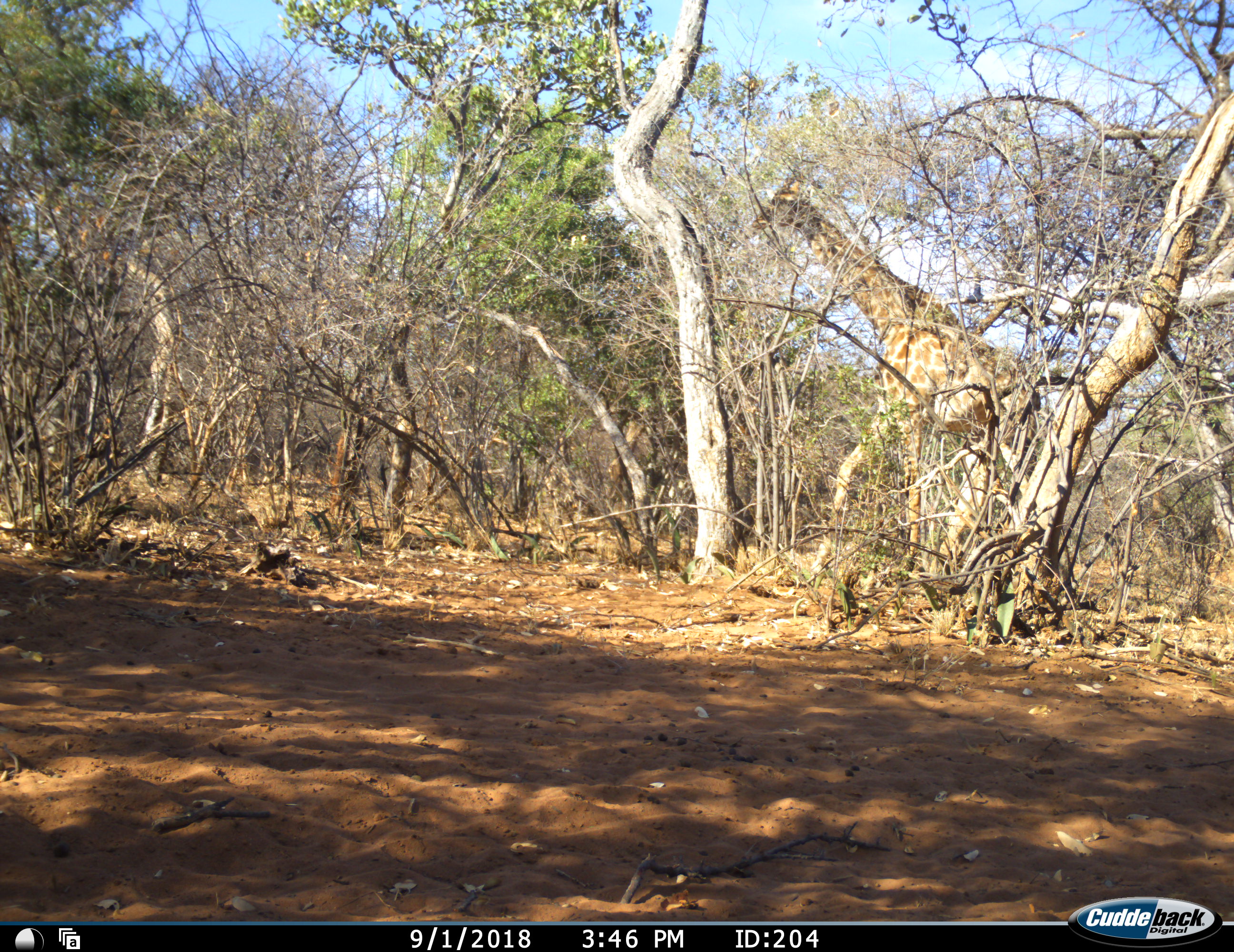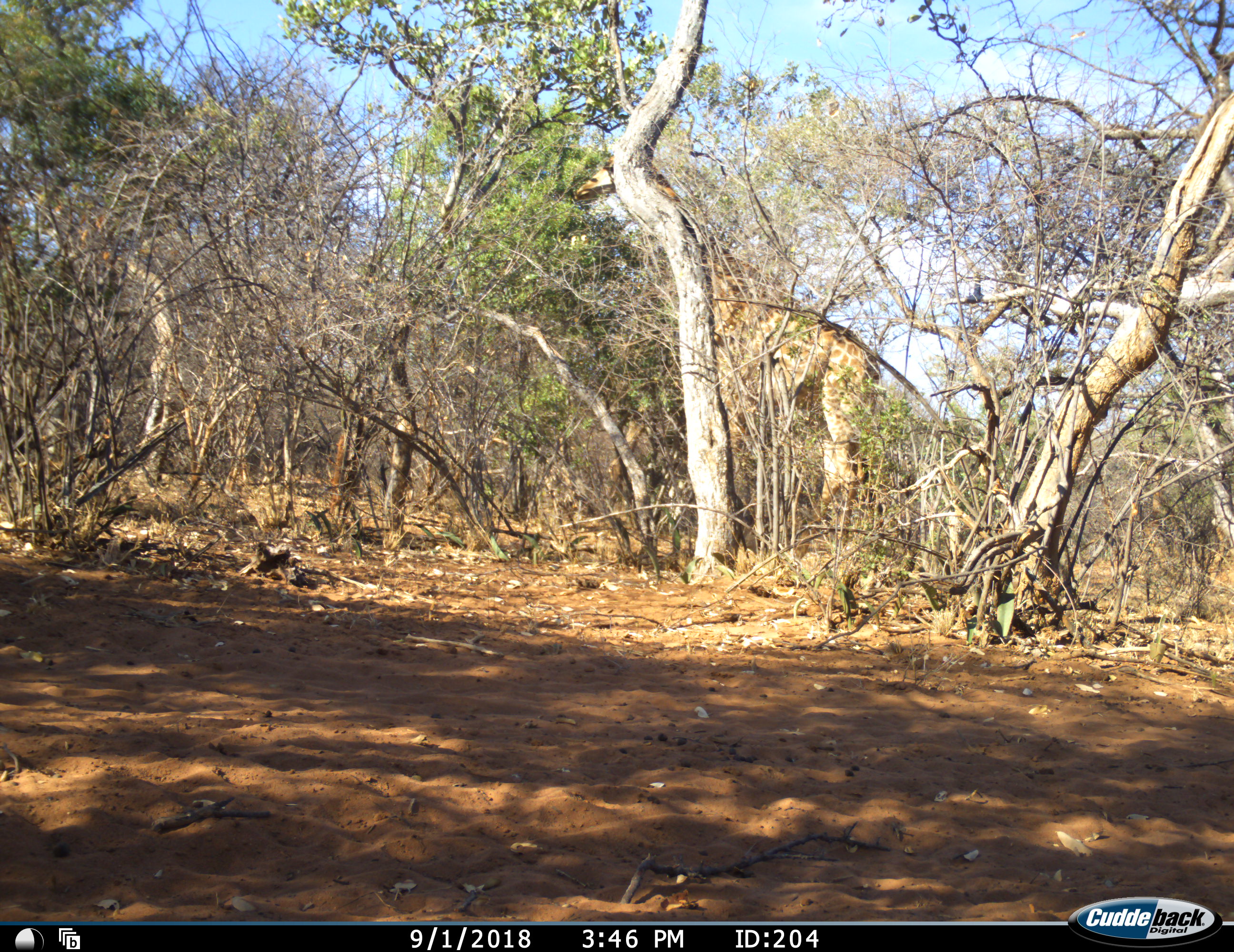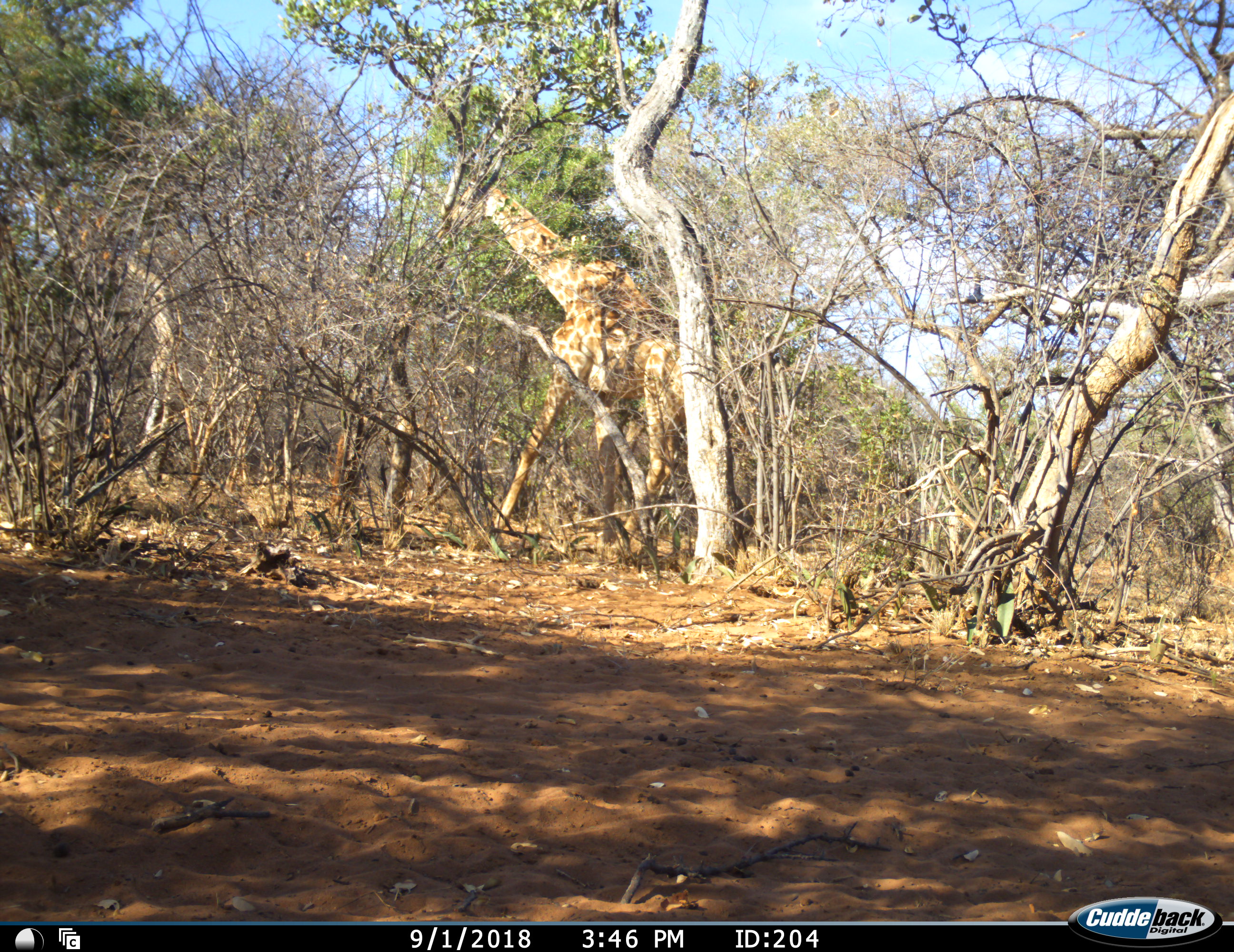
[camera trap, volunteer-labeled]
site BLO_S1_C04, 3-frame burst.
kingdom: Animalia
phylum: Chordata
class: Mammalia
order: Artiodactyla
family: Giraffidae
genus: Giraffa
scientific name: Giraffa camelopardalis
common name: giraffe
Giraffe (Giraffa camelopardalis), count 1. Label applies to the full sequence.